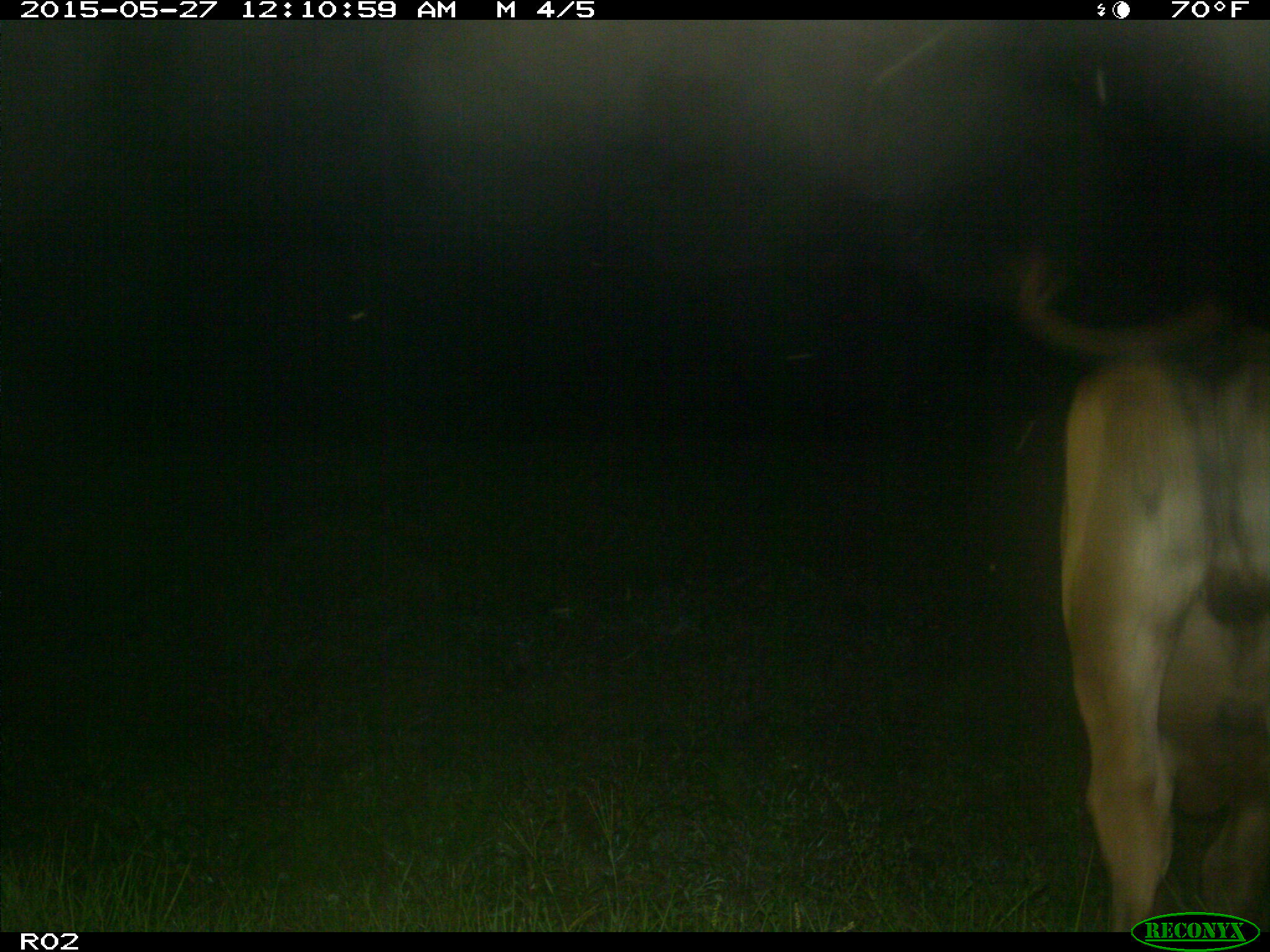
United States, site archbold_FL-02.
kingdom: Animalia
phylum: Chordata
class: Mammalia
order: Artiodactyla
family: Bovidae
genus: Bos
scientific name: Bos taurus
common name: domestic cow